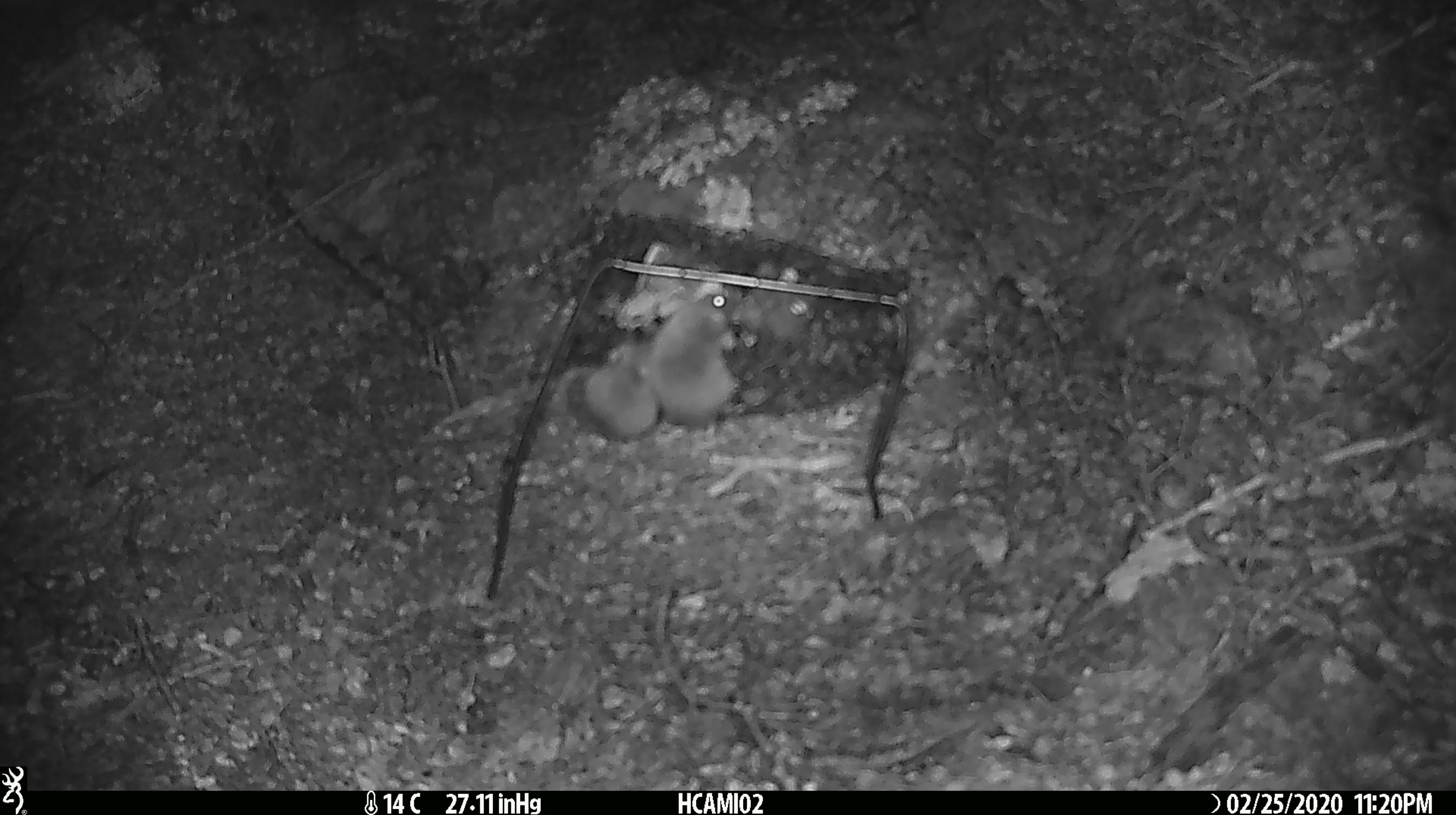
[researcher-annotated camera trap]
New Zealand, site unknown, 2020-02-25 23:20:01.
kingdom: Animalia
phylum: Chordata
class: Mammalia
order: Rodentia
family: Muridae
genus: Mus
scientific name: Mus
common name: mouse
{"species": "mouse (Mus)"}